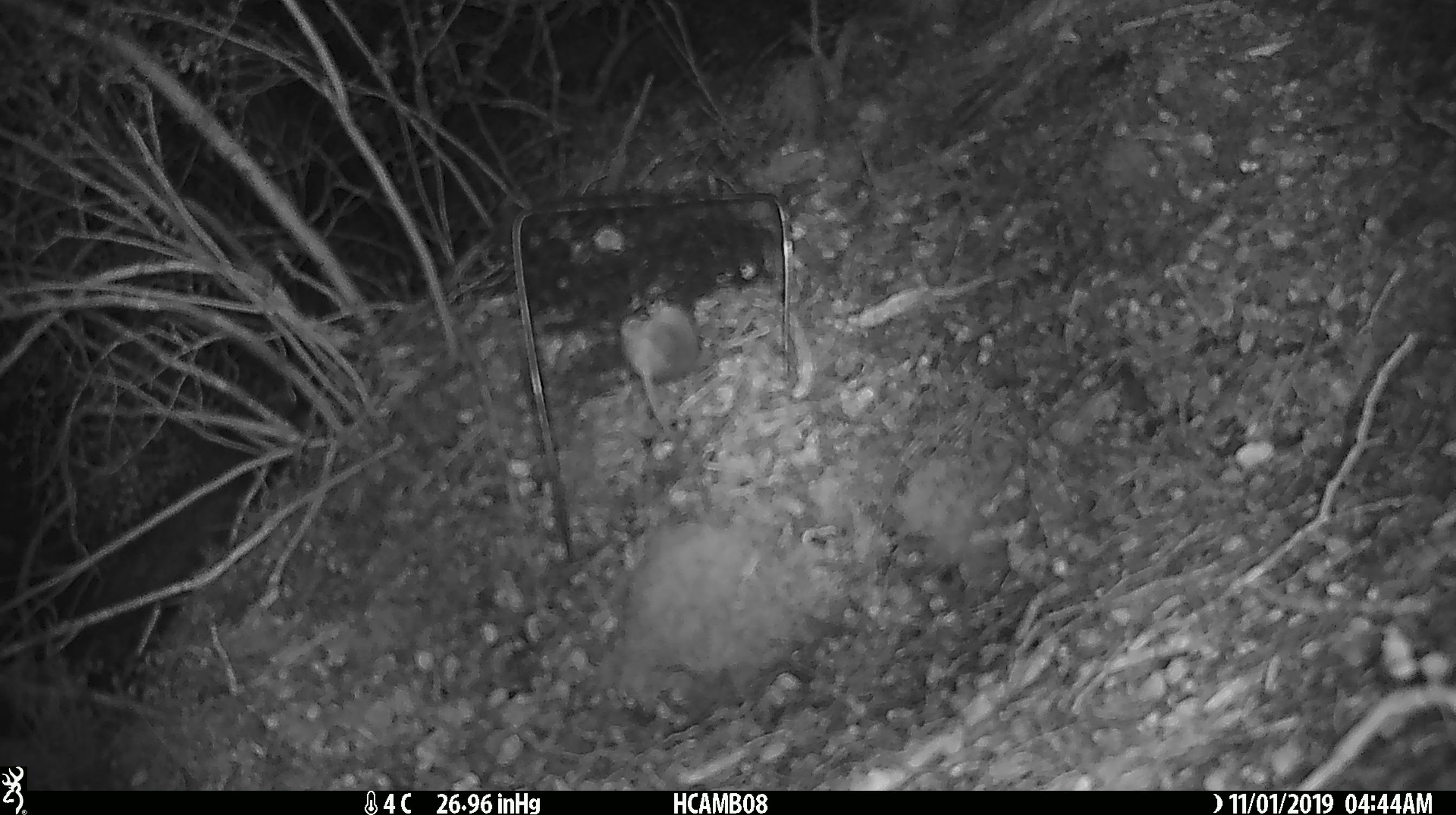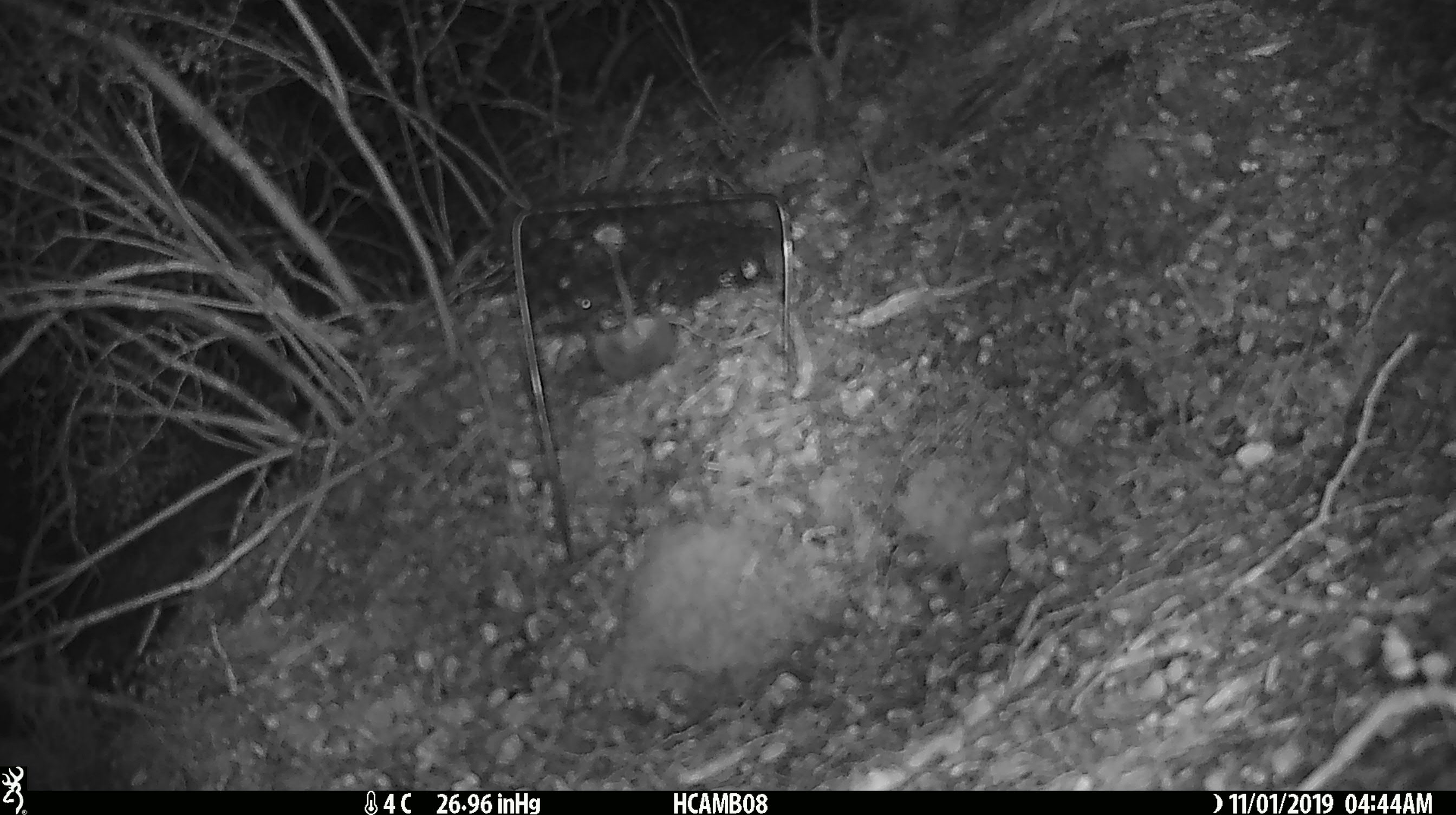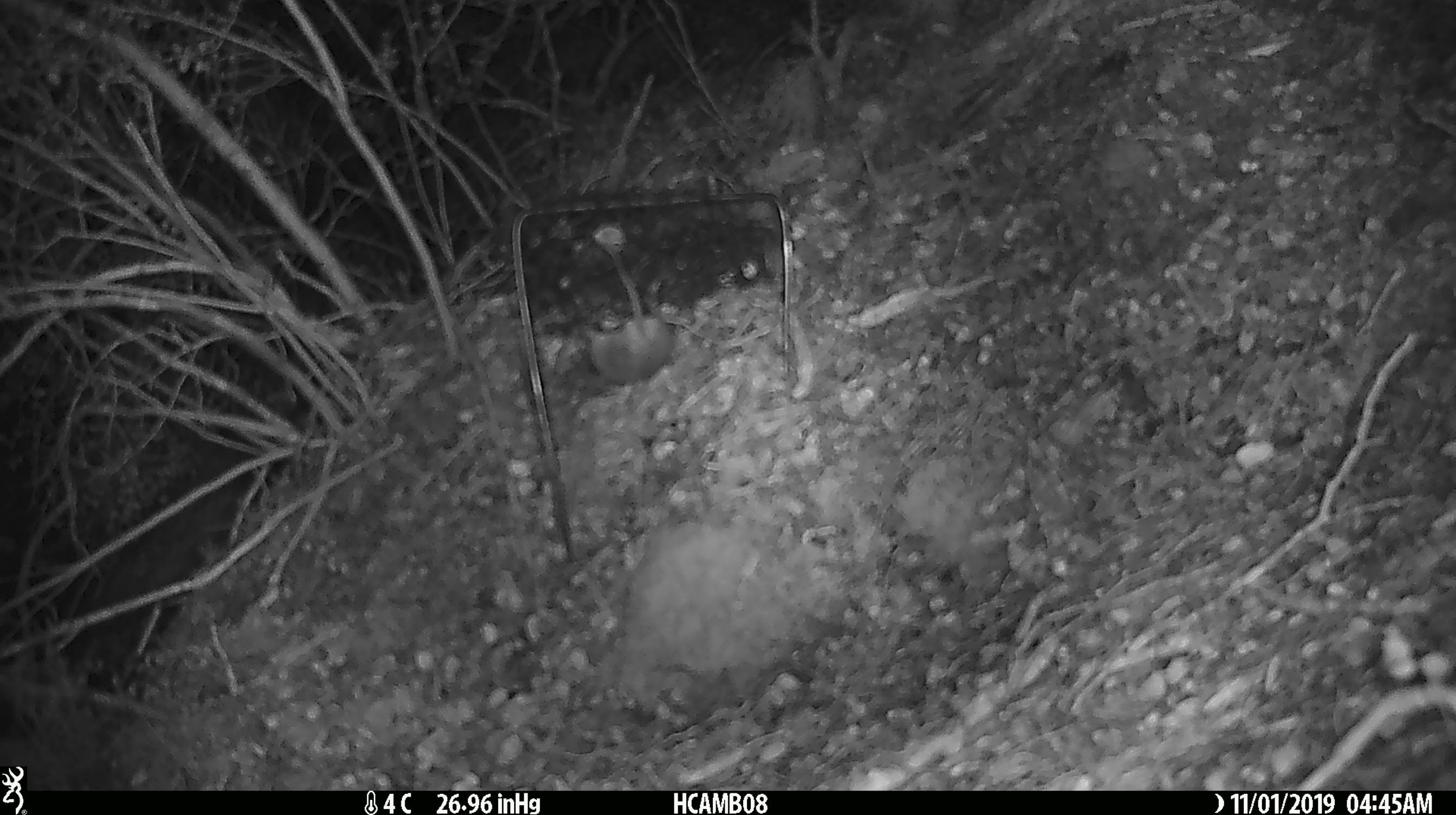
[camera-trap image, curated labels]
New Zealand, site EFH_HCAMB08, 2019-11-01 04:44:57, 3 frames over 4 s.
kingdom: Animalia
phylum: Chordata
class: Mammalia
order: Rodentia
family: Muridae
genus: Mus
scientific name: Mus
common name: mouse